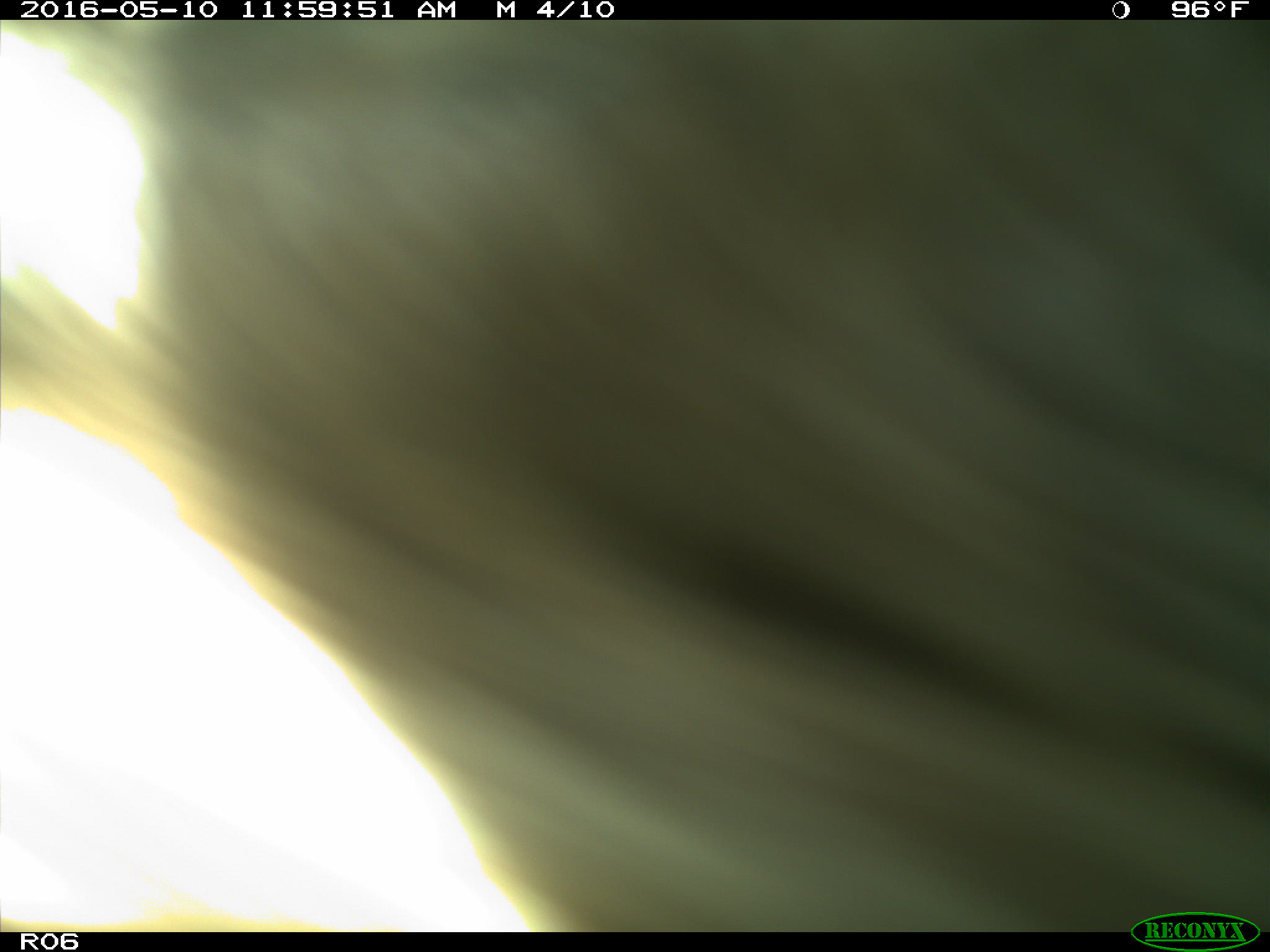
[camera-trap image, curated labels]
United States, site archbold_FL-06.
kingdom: Animalia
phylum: Chordata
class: Mammalia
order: Artiodactyla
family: Bovidae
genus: Bos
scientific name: Bos taurus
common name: domestic cow